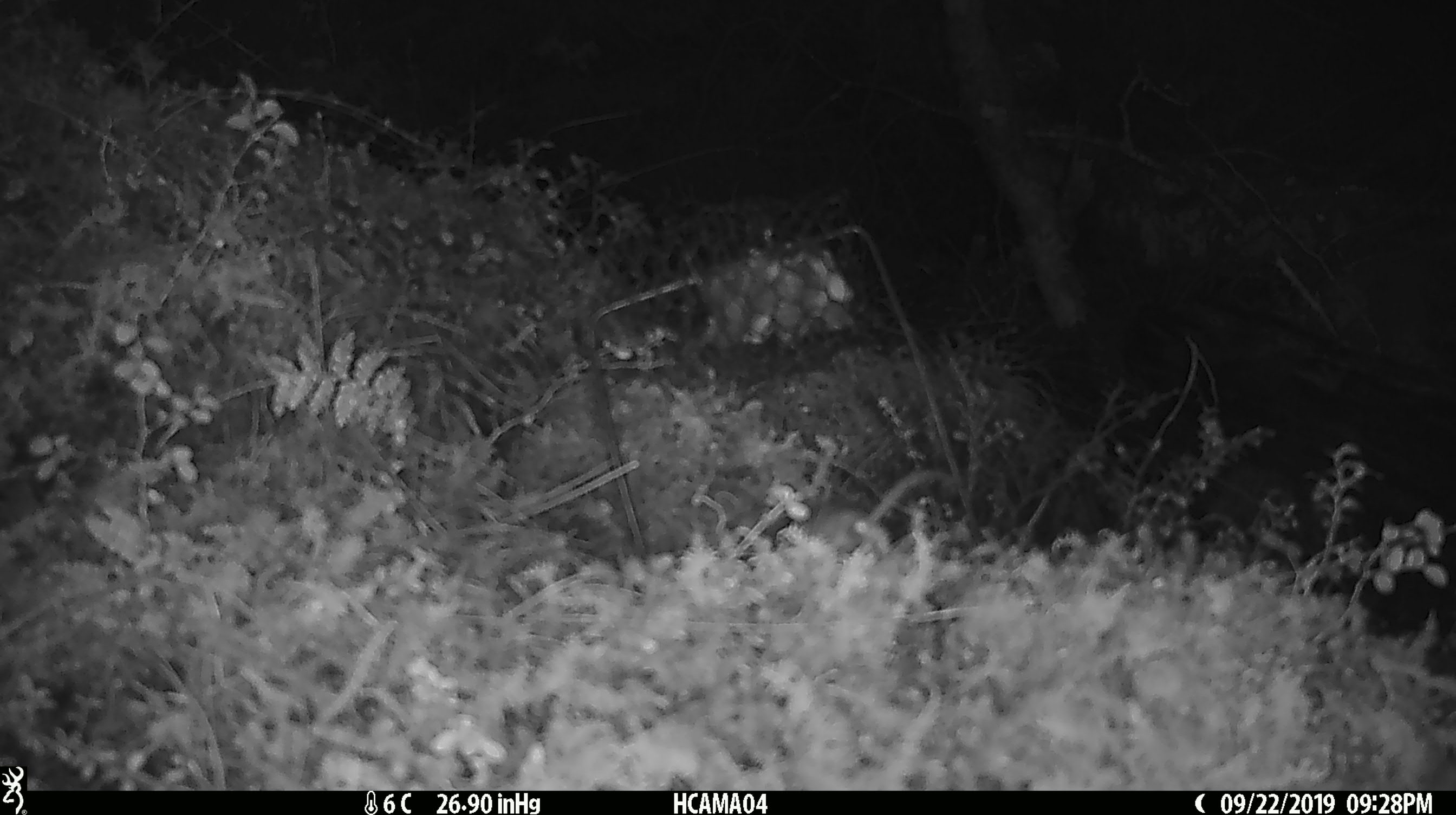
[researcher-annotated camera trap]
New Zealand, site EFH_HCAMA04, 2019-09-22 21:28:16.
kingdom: Animalia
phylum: Chordata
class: Mammalia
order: Rodentia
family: Muridae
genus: Mus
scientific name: Mus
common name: mouse